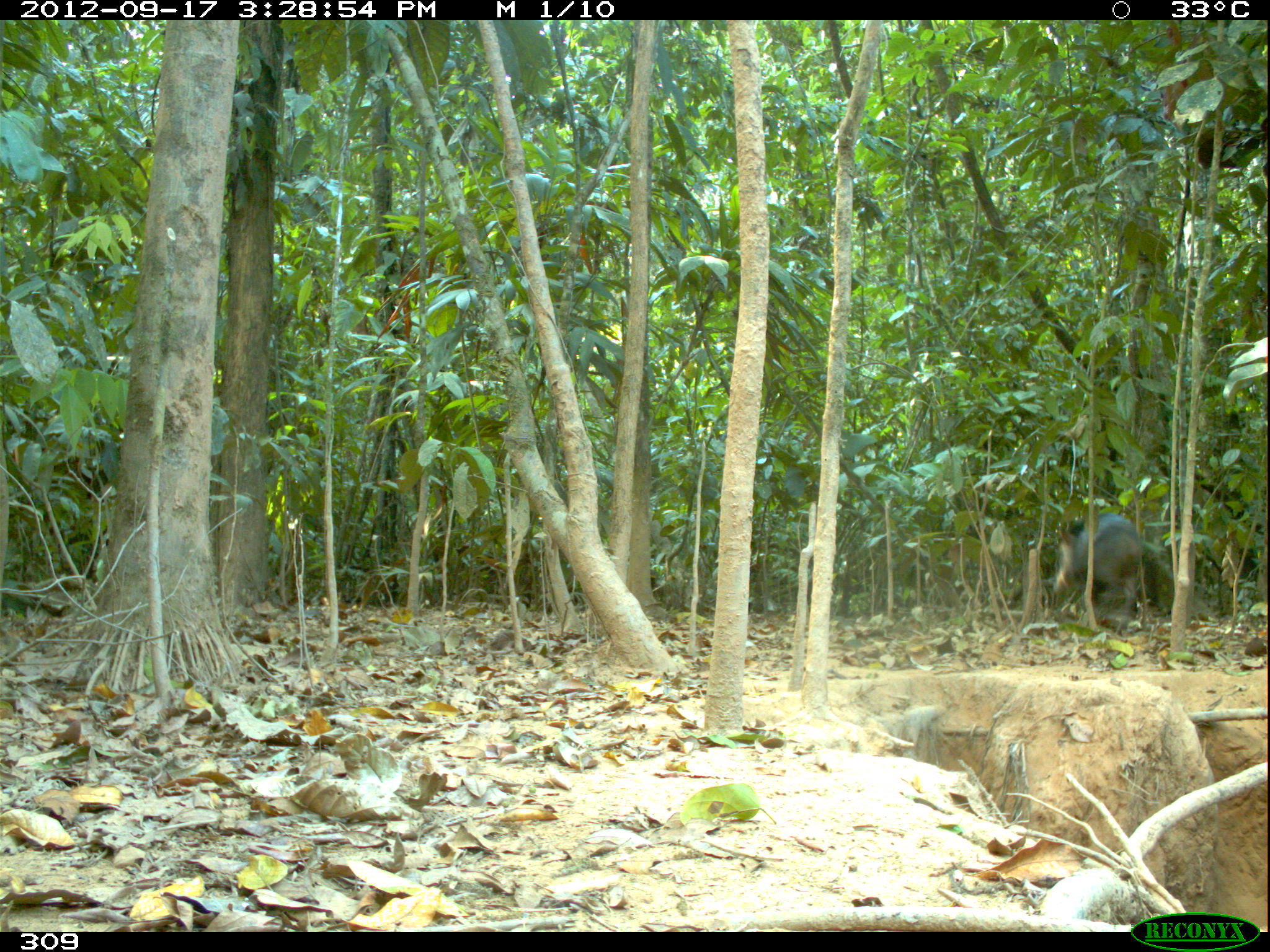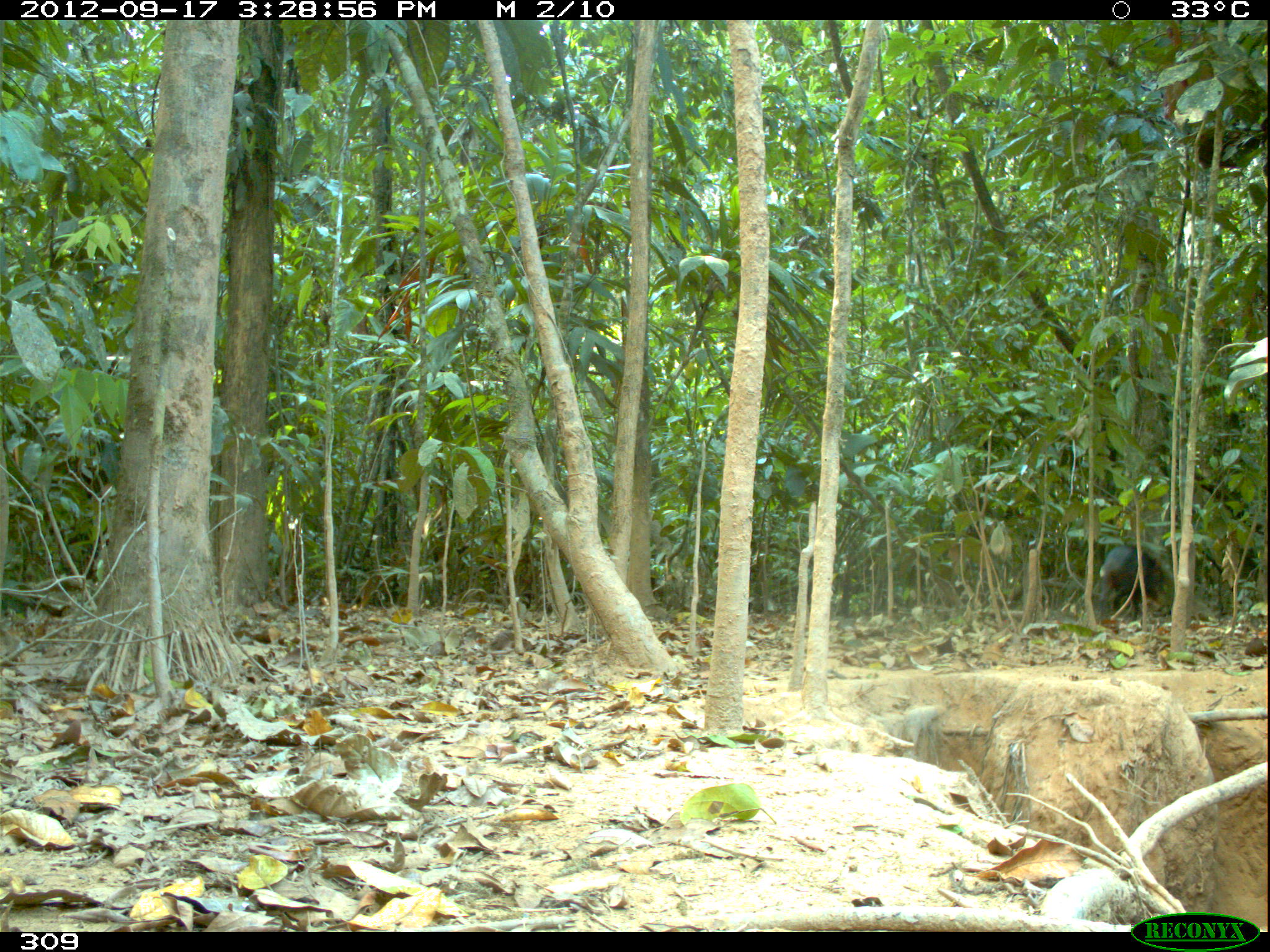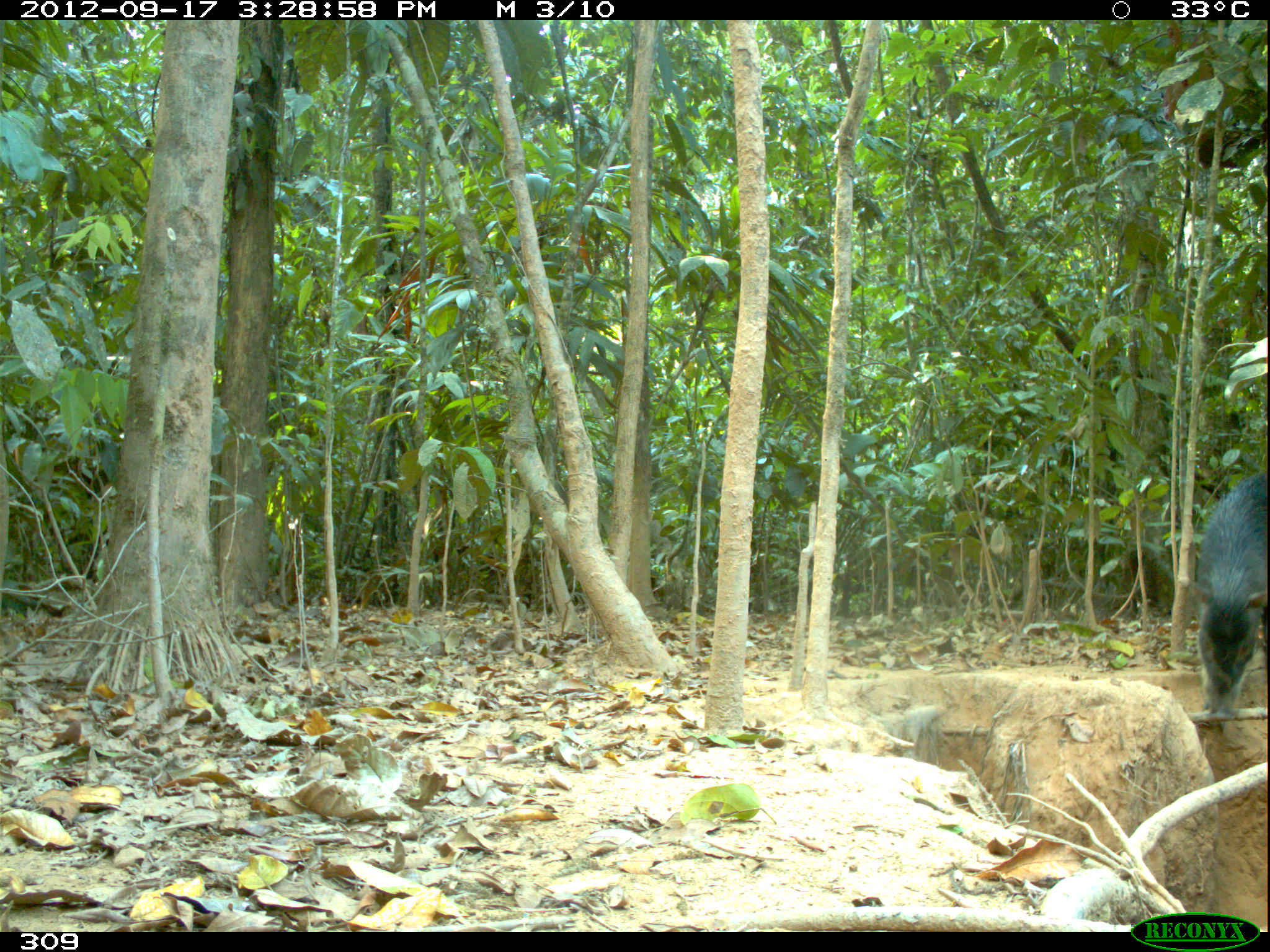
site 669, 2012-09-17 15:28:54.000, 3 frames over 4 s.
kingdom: Animalia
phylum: Chordata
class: Mammalia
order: Artiodactyla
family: Tayassuidae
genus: Tayassu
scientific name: Tayassu pecari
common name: white-lipped peccary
Tayassu pecari (white-lipped peccary).